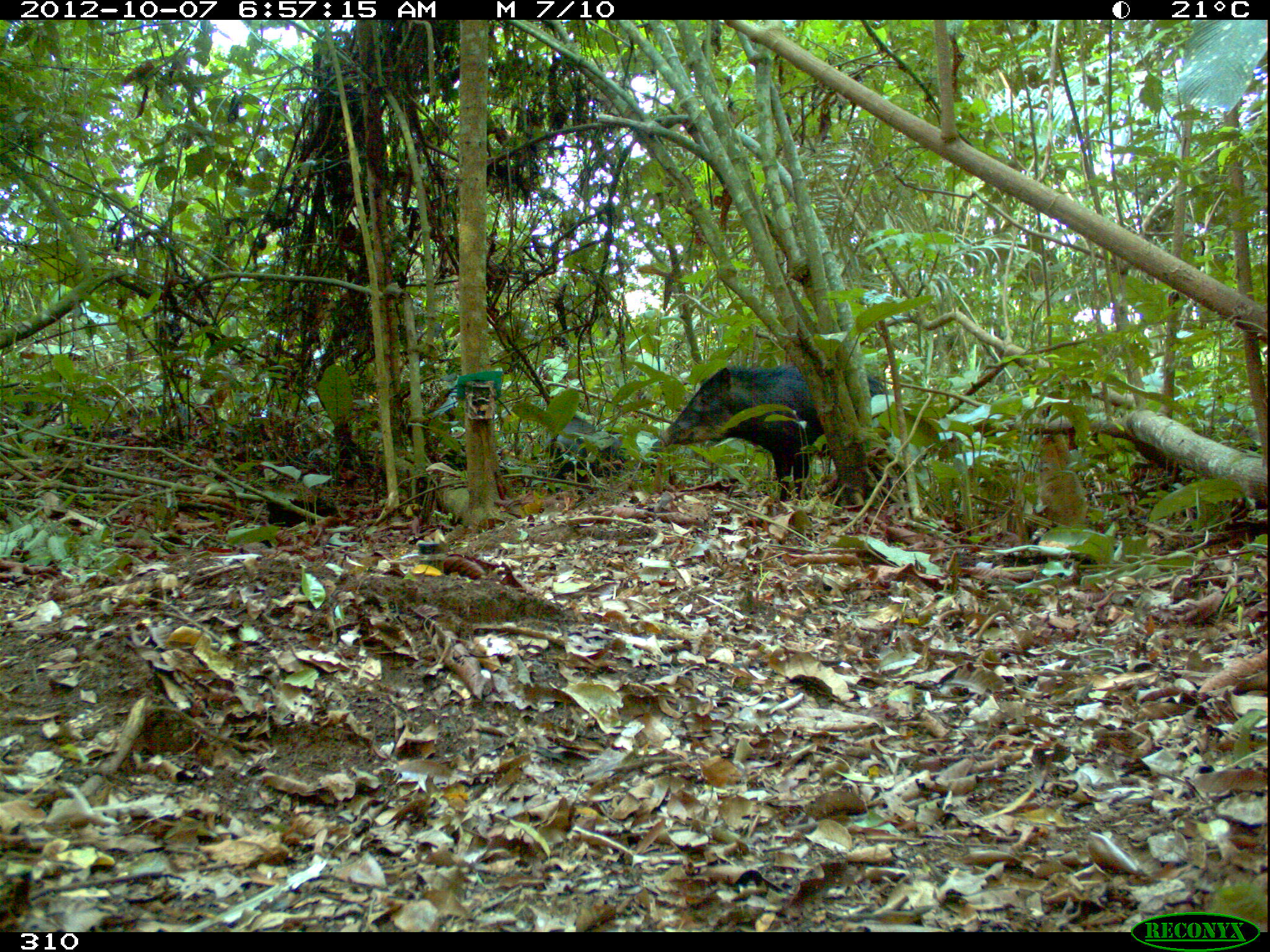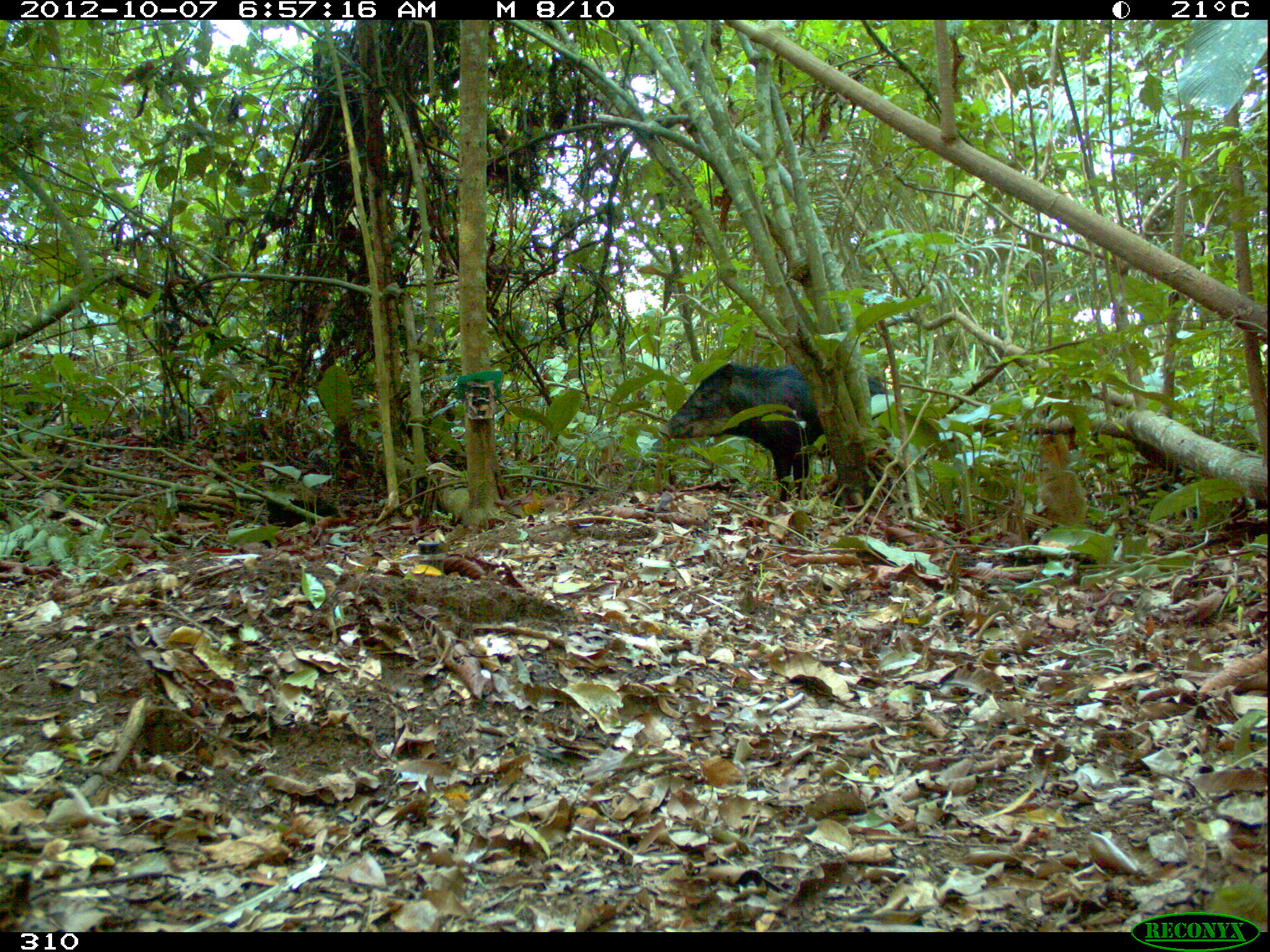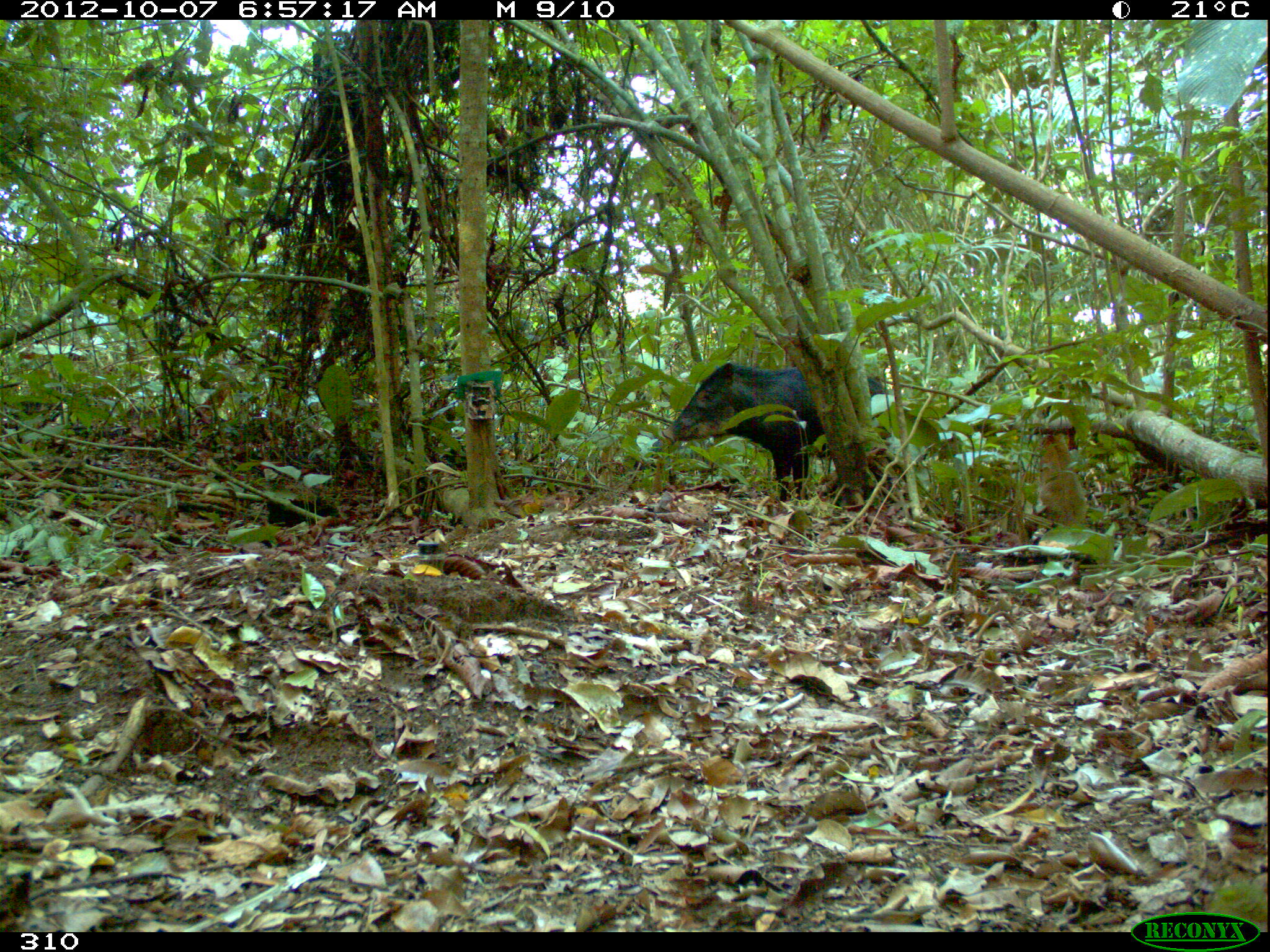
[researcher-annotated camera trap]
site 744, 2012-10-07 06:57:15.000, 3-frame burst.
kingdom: Animalia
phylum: Chordata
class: Mammalia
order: Artiodactyla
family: Tayassuidae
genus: Tayassu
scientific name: Tayassu pecari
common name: white-lipped peccary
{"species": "Tayassu pecari (white-lipped peccary)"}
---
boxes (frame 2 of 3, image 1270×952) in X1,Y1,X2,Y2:
tayassu pecari: 660,361,940,500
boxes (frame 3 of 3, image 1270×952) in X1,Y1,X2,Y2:
tayassu pecari: 662,363,883,503